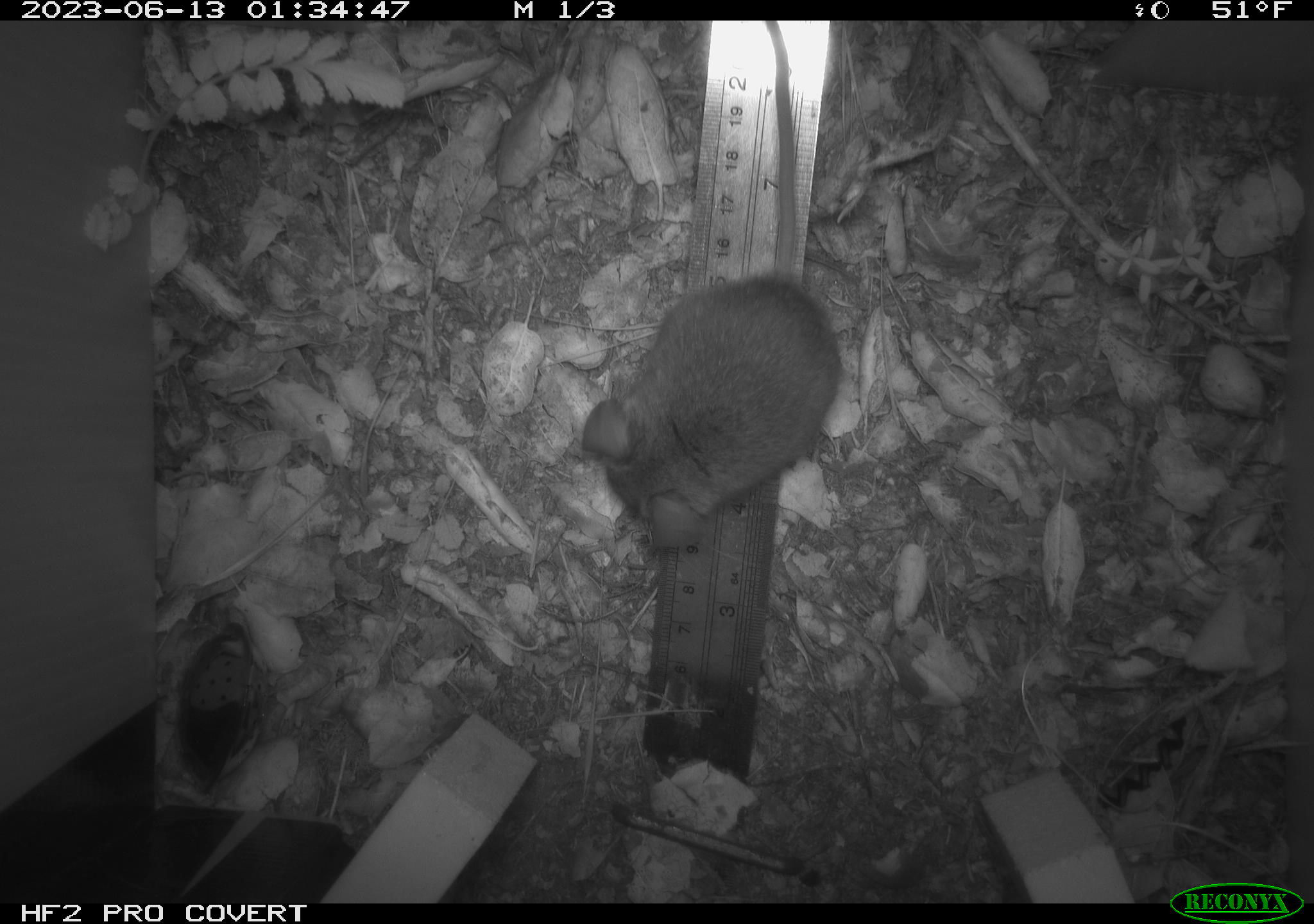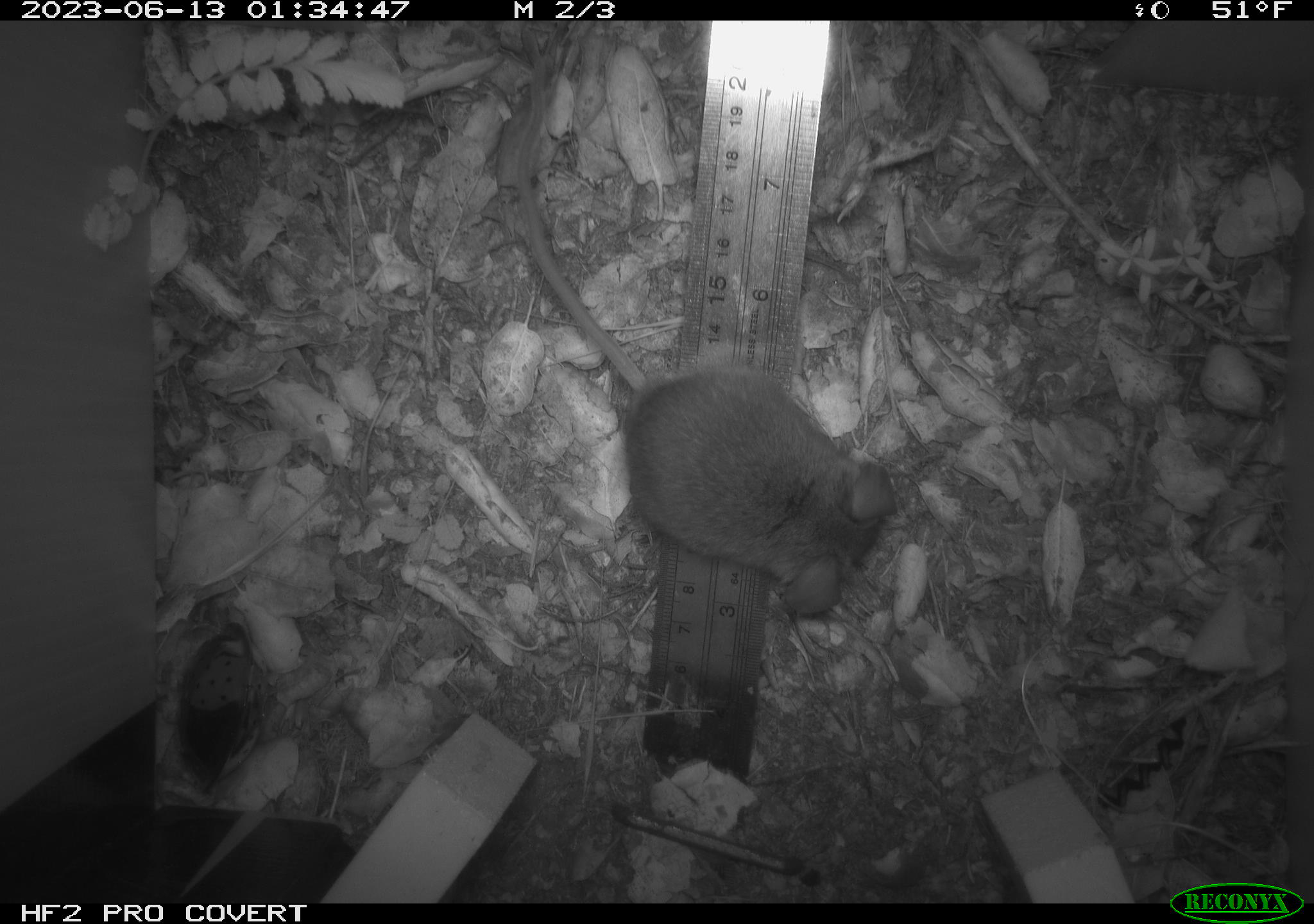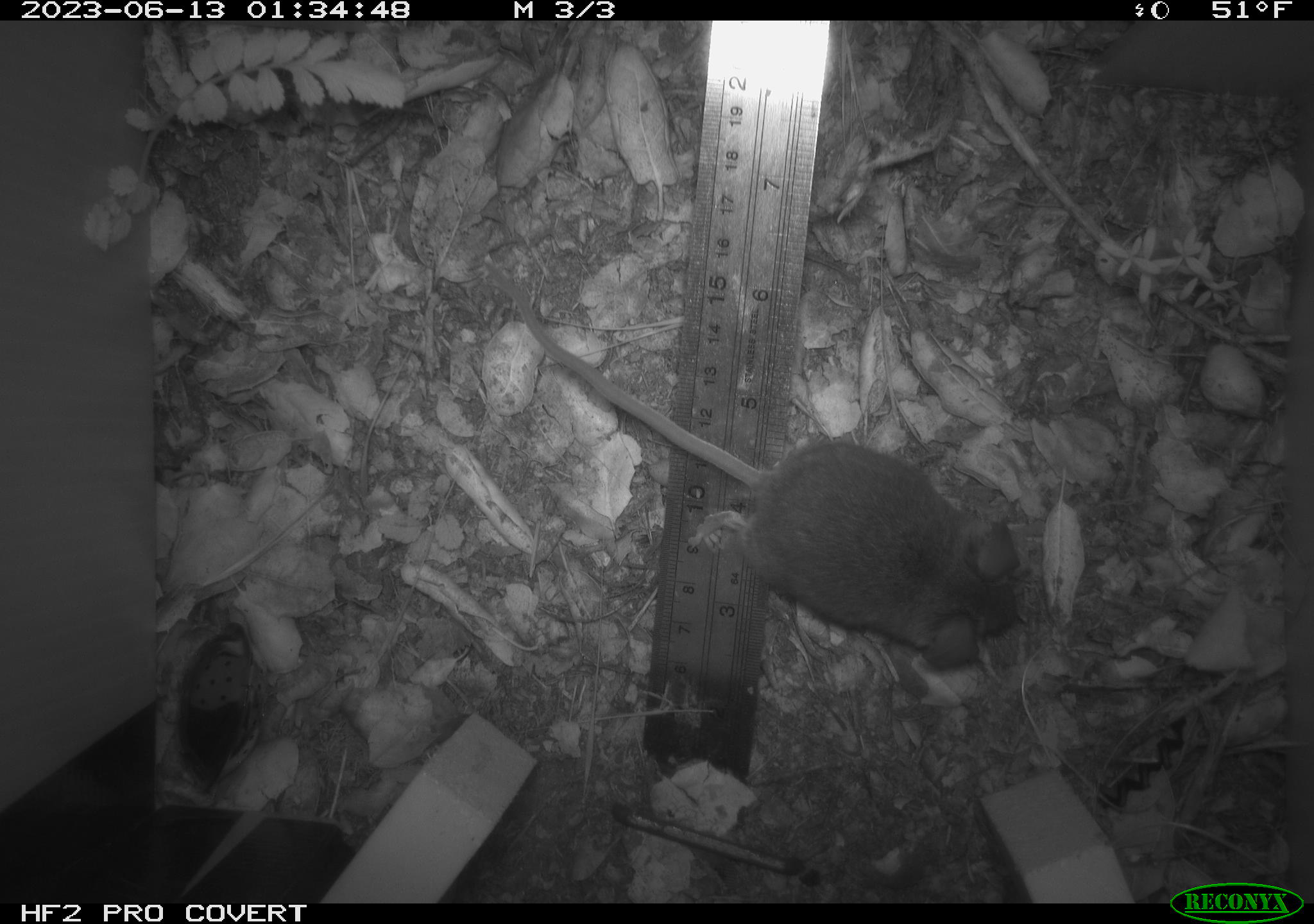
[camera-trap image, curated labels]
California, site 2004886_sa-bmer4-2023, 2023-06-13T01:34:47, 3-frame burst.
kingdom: Animalia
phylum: Chordata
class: Mammalia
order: Rodentia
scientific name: Rodentia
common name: mouse species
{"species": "mouse species (Rodentia)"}